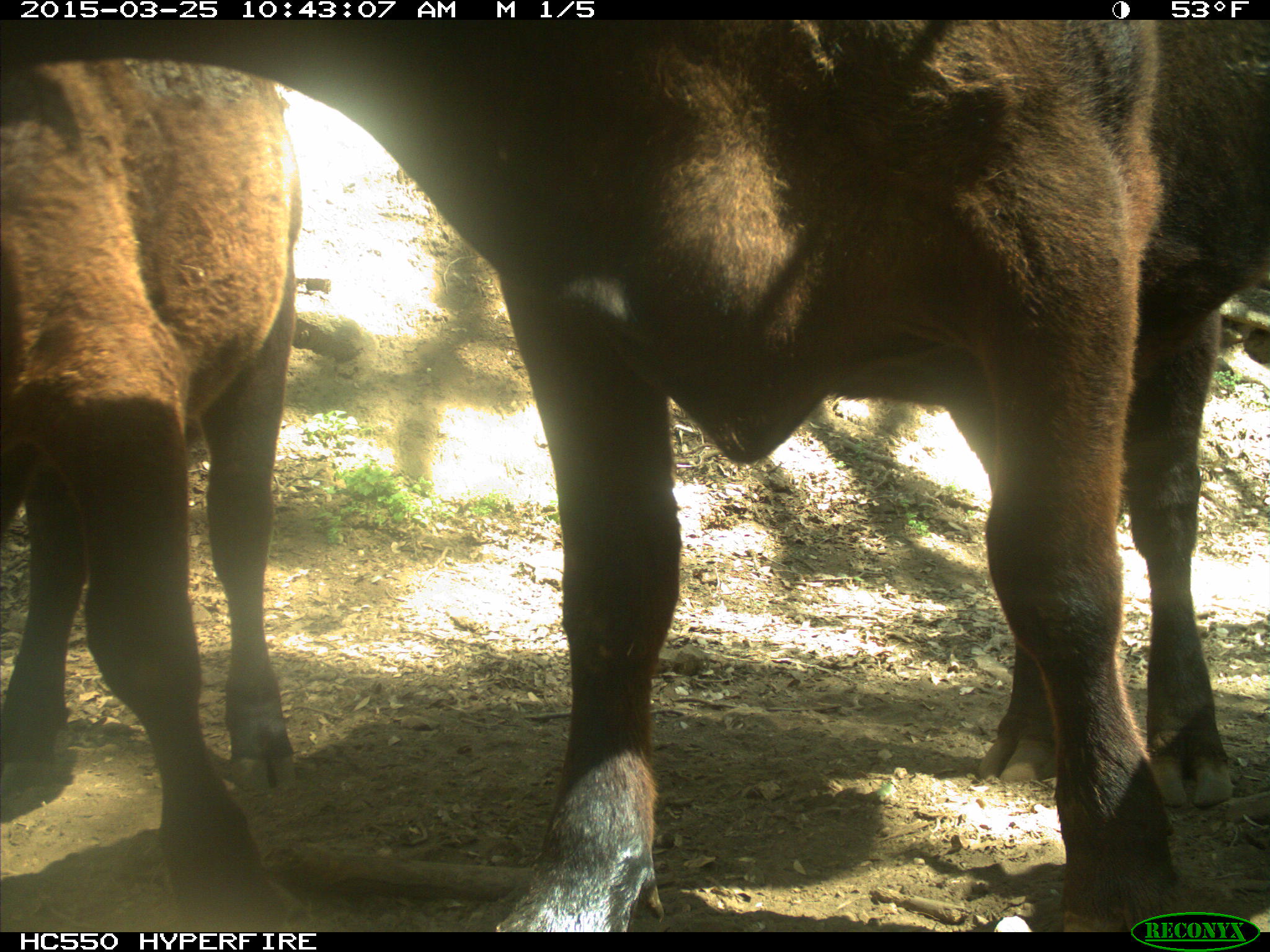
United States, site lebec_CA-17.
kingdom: Animalia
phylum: Chordata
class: Mammalia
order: Artiodactyla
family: Bovidae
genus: Bos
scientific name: Bos taurus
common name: domestic cow